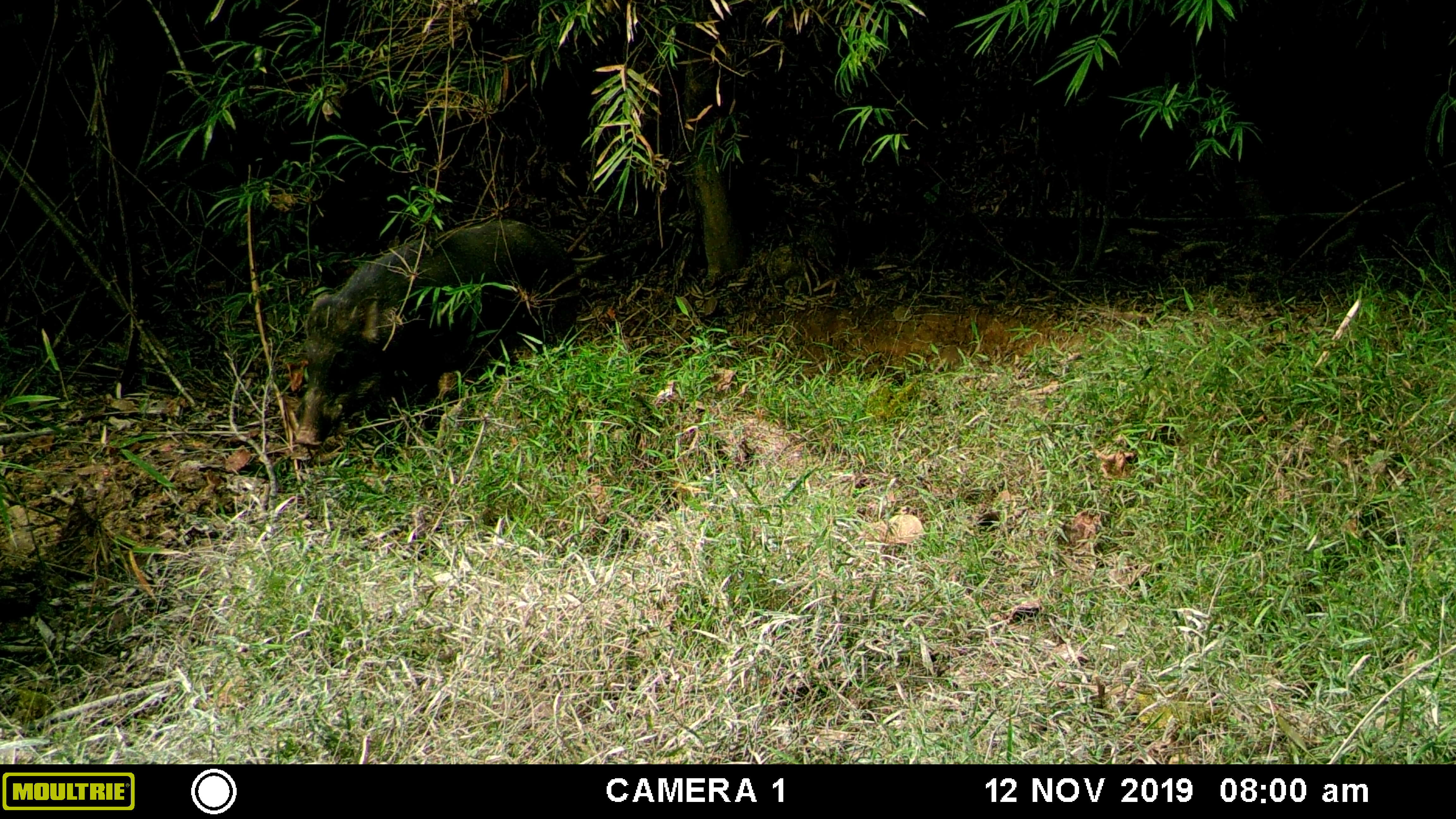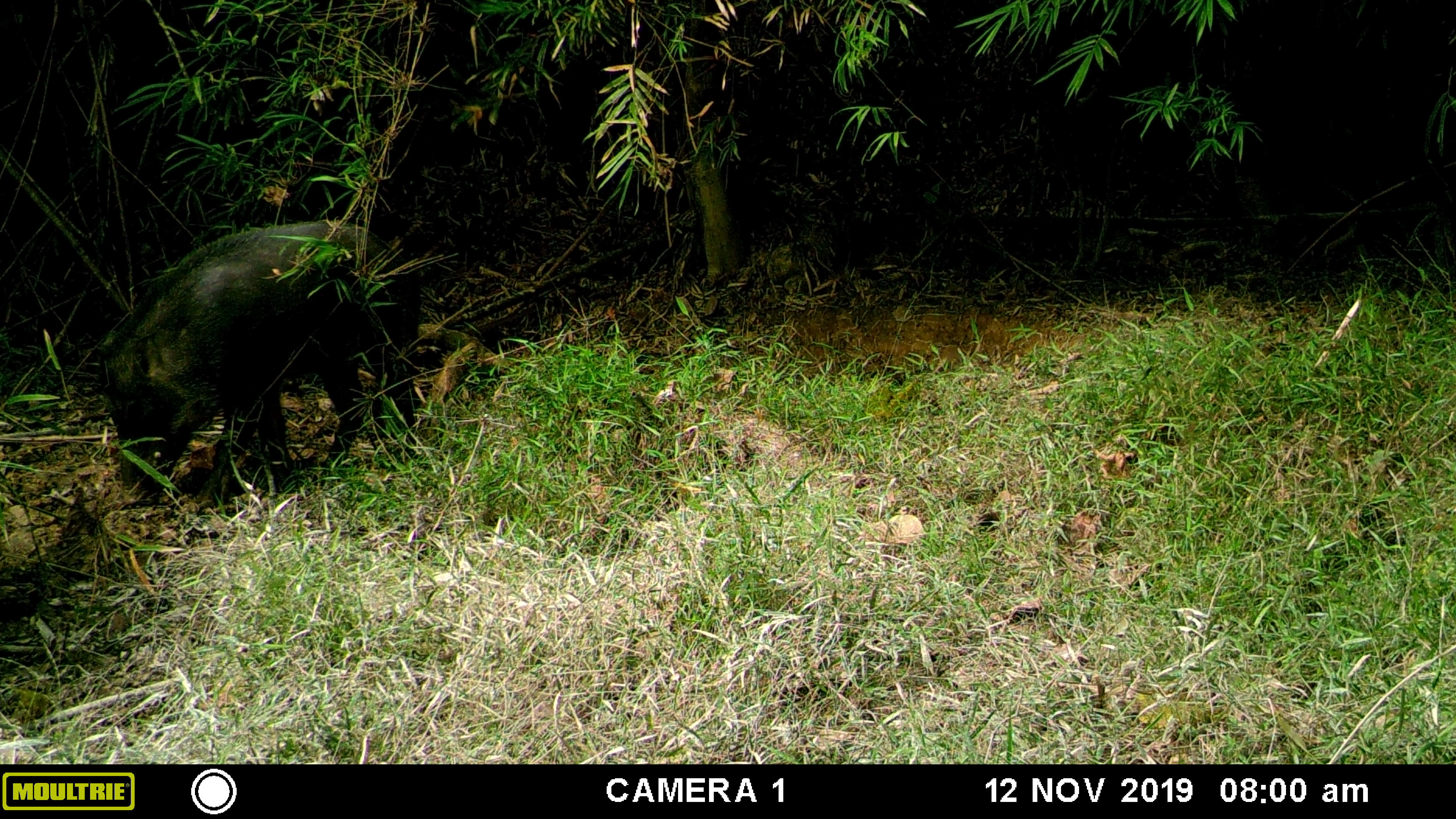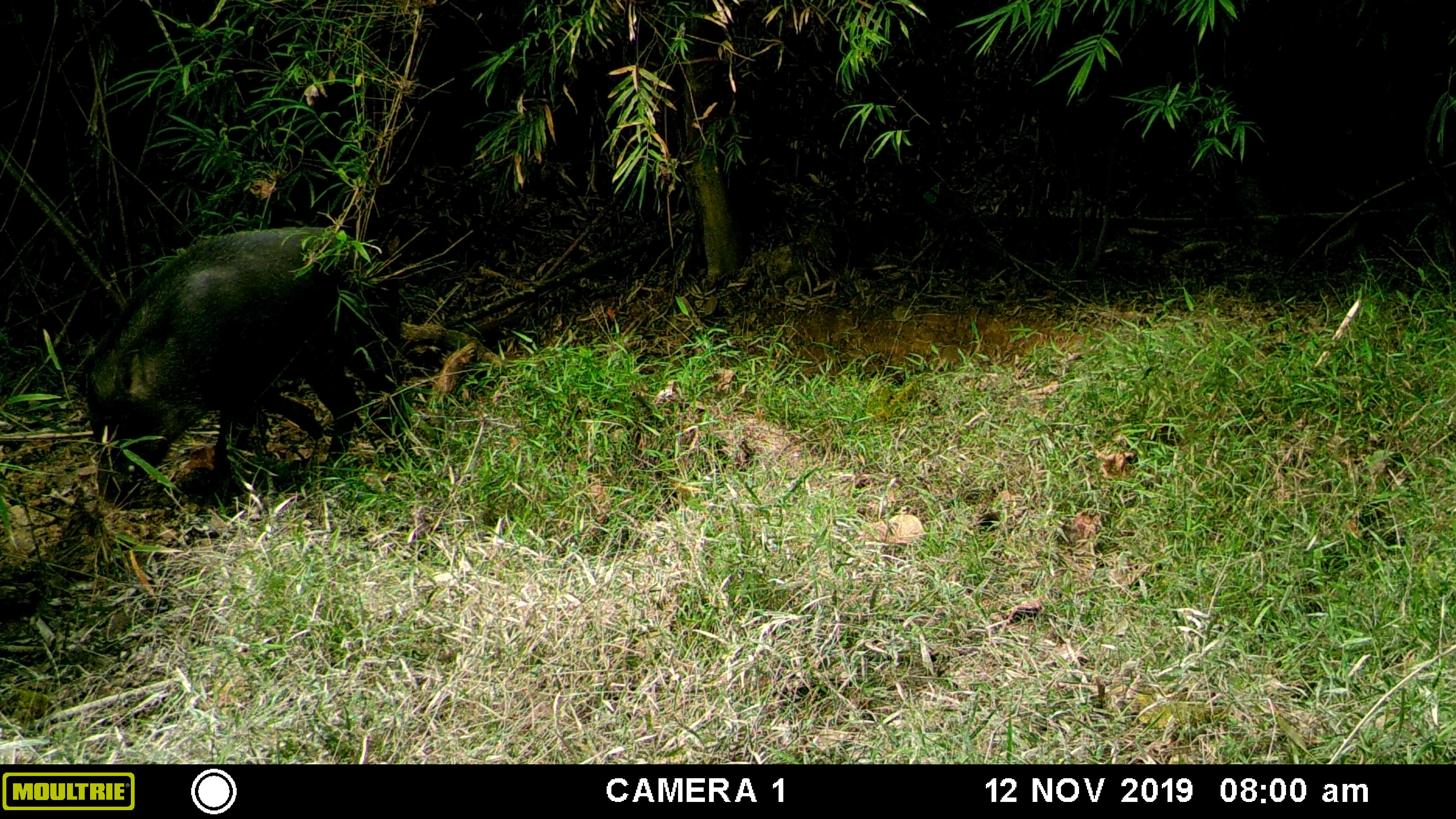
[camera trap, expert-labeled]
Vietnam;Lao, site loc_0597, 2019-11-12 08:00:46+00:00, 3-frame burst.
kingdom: Animalia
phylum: Chordata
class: Mammalia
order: Artiodactyla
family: Suidae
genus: Sus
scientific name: Sus scrofa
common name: eurasian wild pig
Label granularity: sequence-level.